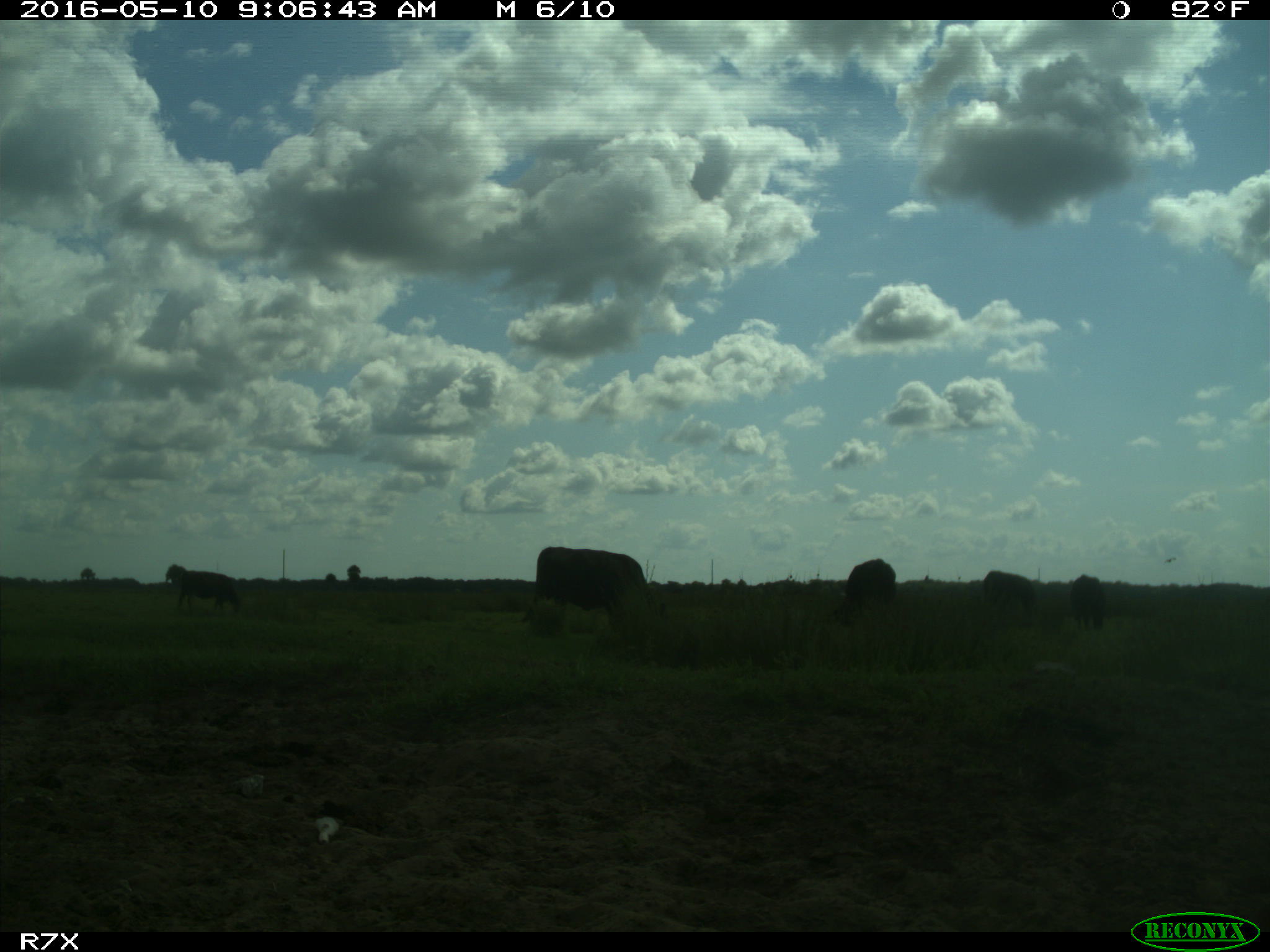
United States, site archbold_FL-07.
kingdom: Animalia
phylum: Chordata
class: Mammalia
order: Artiodactyla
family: Bovidae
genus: Bos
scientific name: Bos taurus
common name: domestic cow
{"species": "Bos taurus (domestic cow)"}